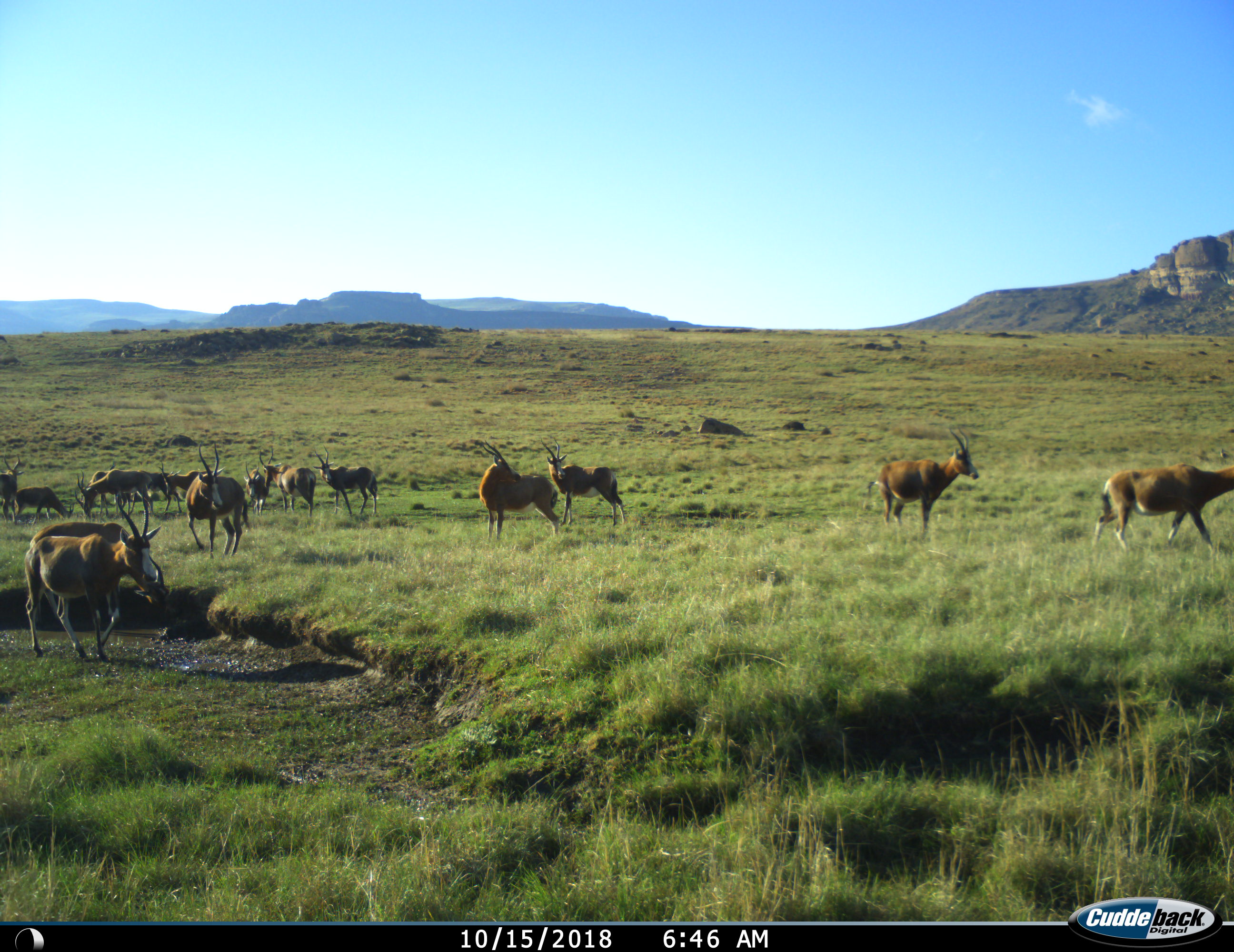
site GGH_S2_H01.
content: unidentified animal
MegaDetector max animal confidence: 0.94